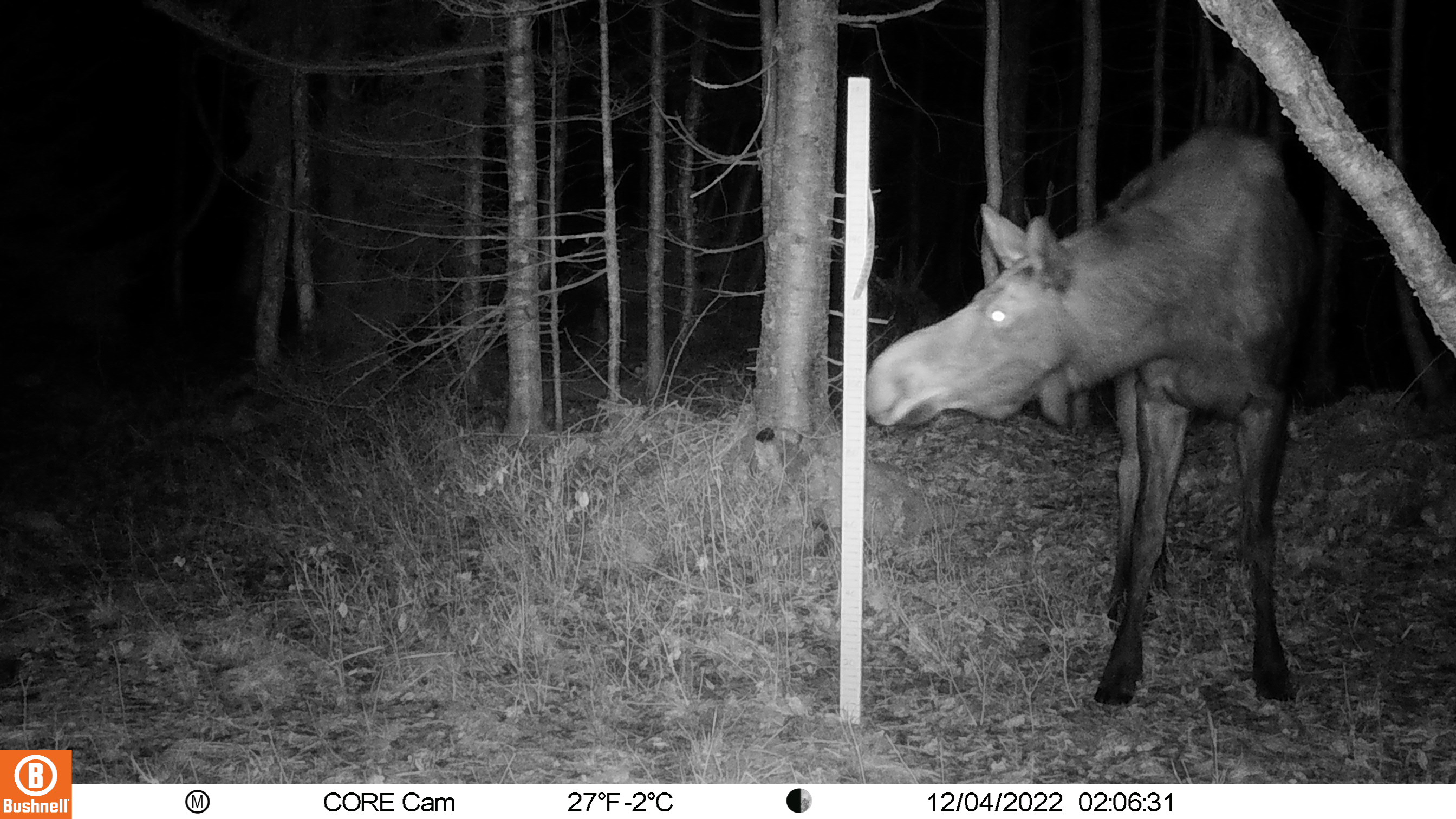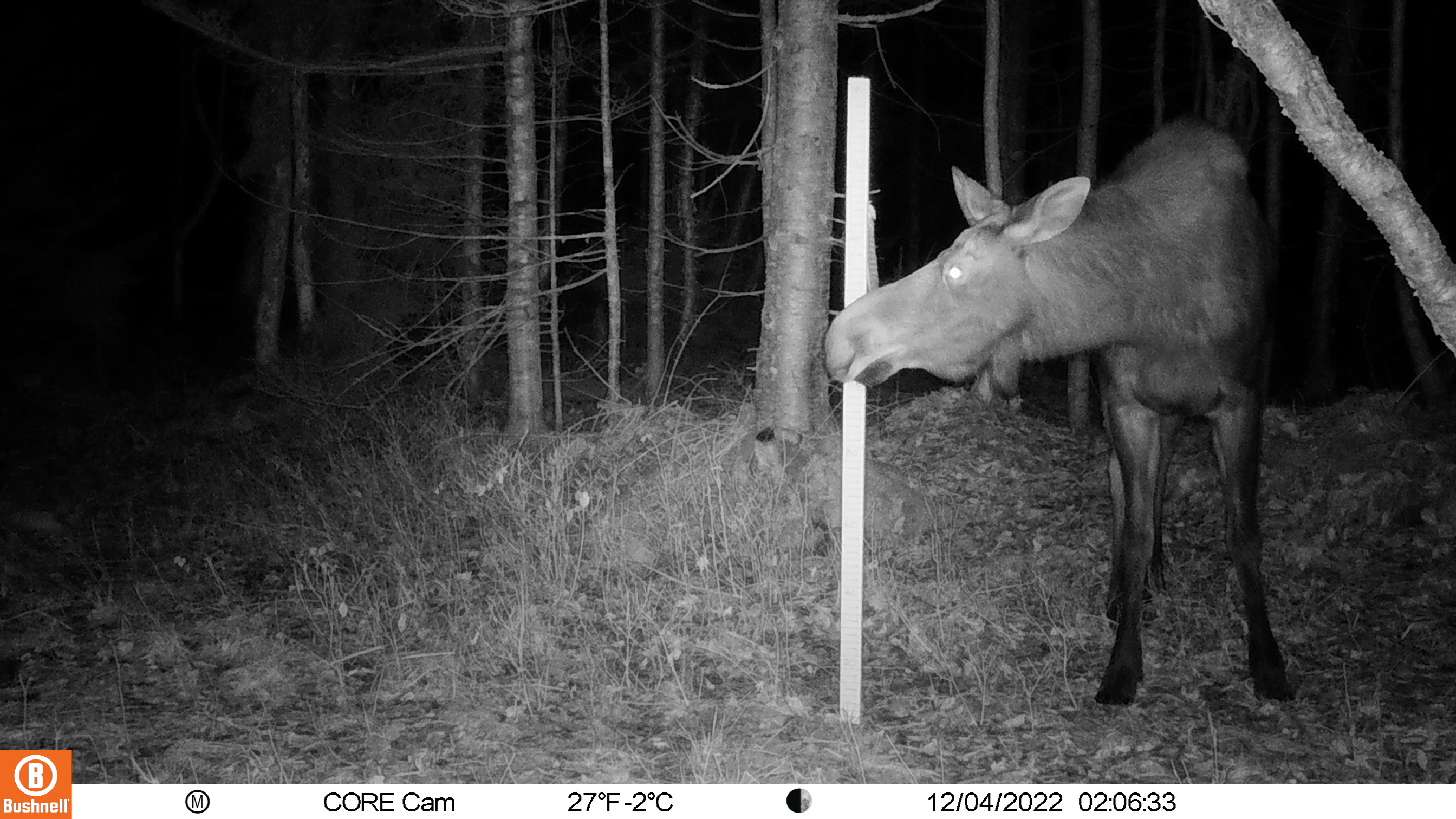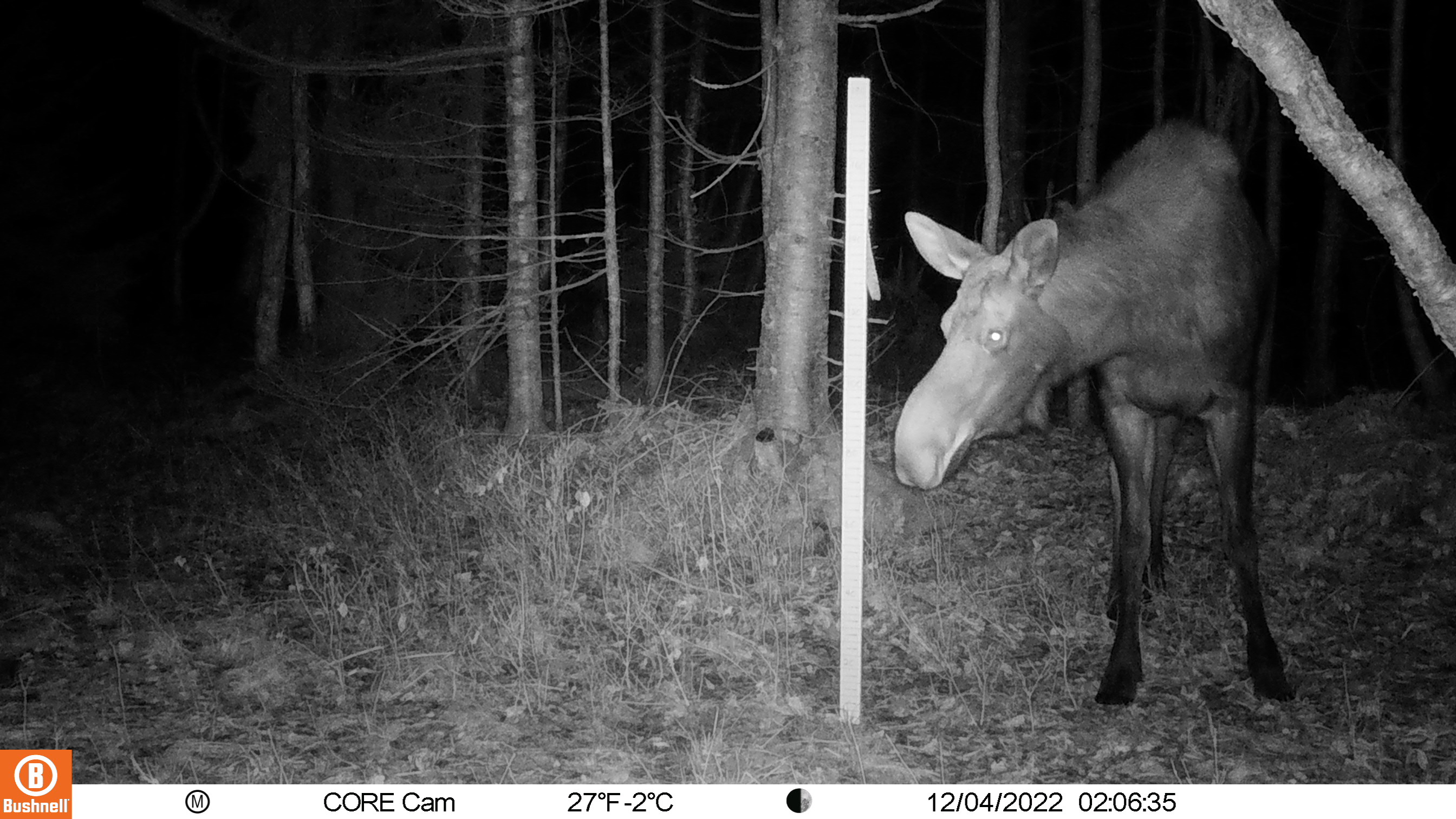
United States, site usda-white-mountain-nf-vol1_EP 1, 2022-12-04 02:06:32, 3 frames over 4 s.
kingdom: Animalia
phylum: Chordata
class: Mammalia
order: Artiodactyla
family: Cervidae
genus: Alces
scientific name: Alces alces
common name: moose